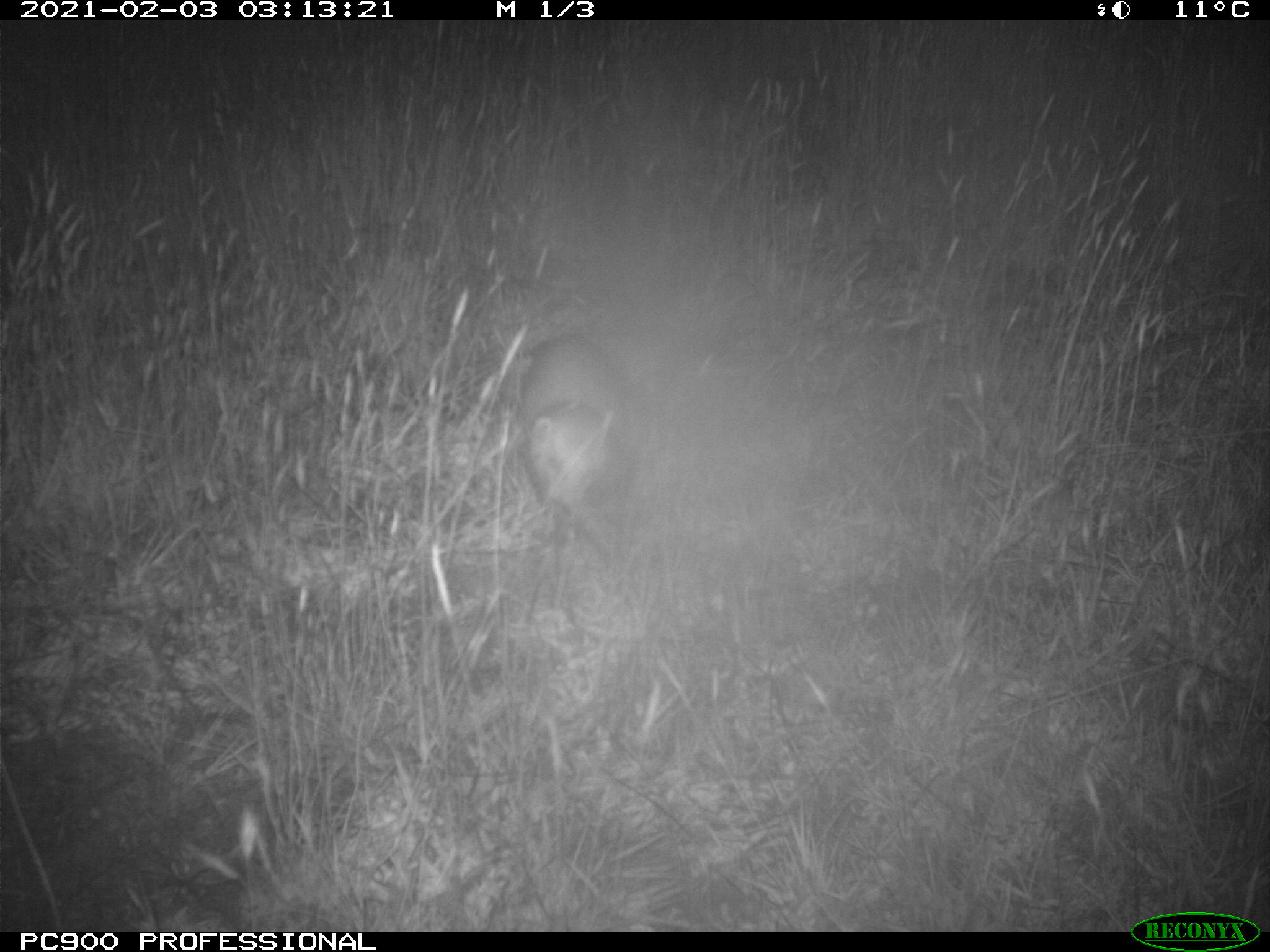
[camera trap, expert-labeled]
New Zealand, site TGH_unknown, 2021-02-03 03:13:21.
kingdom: Animalia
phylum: Chordata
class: Mammalia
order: Carnivora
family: Mustelidae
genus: Mustela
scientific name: Mustela furo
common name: ferret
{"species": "ferret (Mustela furo)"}